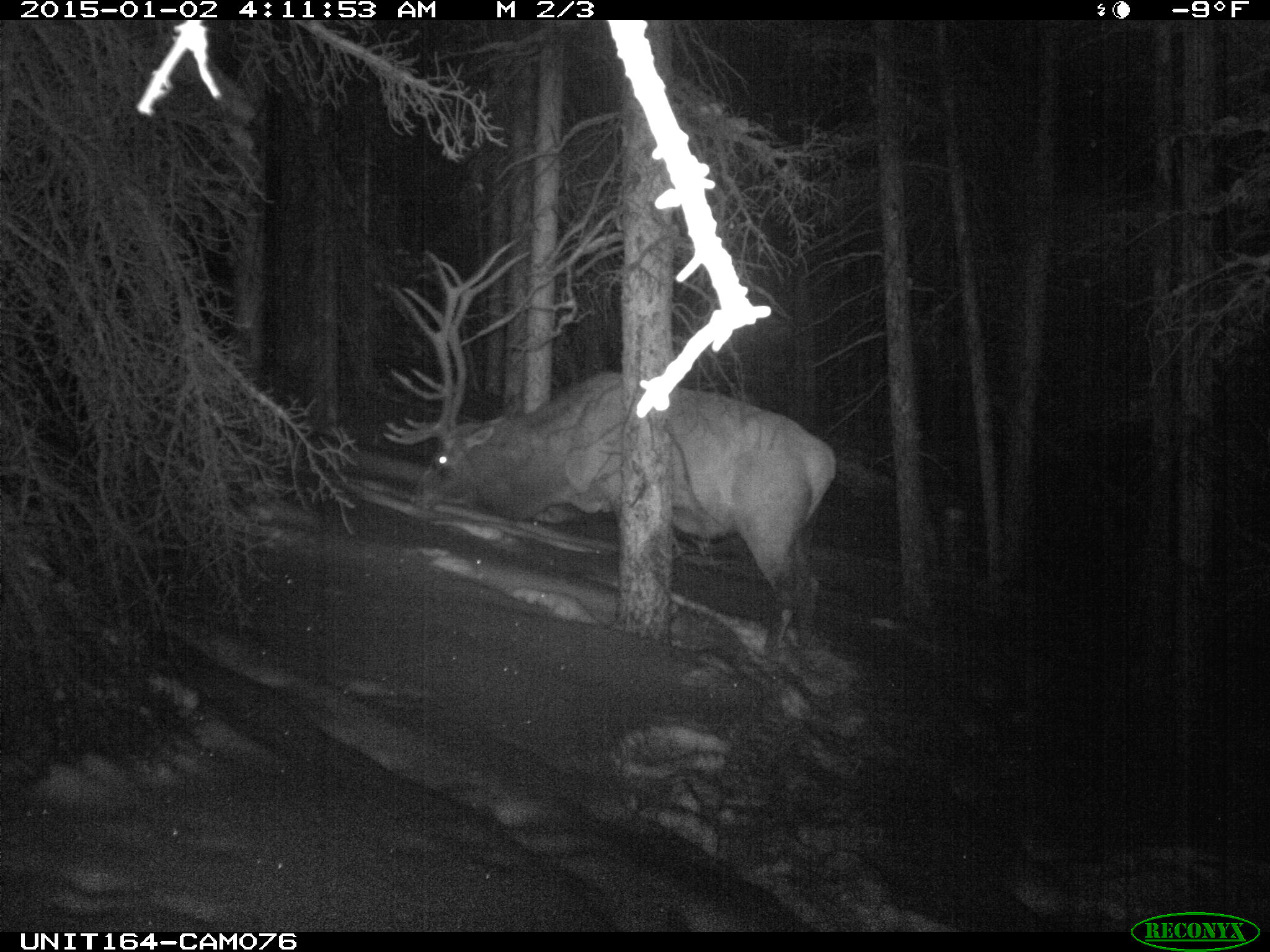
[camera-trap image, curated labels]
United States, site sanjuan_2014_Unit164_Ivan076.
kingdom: Animalia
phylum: Chordata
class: Mammalia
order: Artiodactyla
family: Cervidae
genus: Cervus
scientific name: Cervus elaphus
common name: red deer